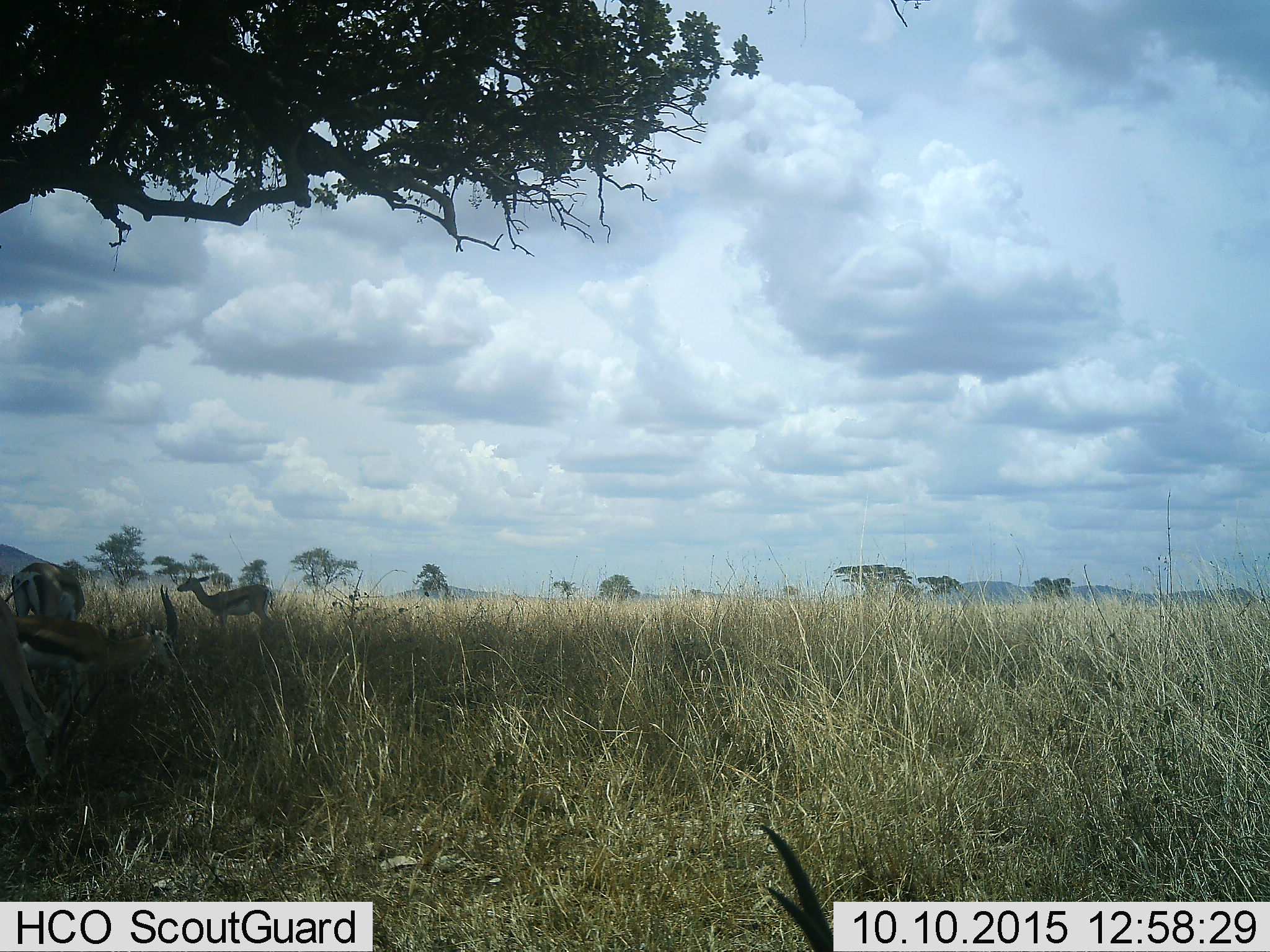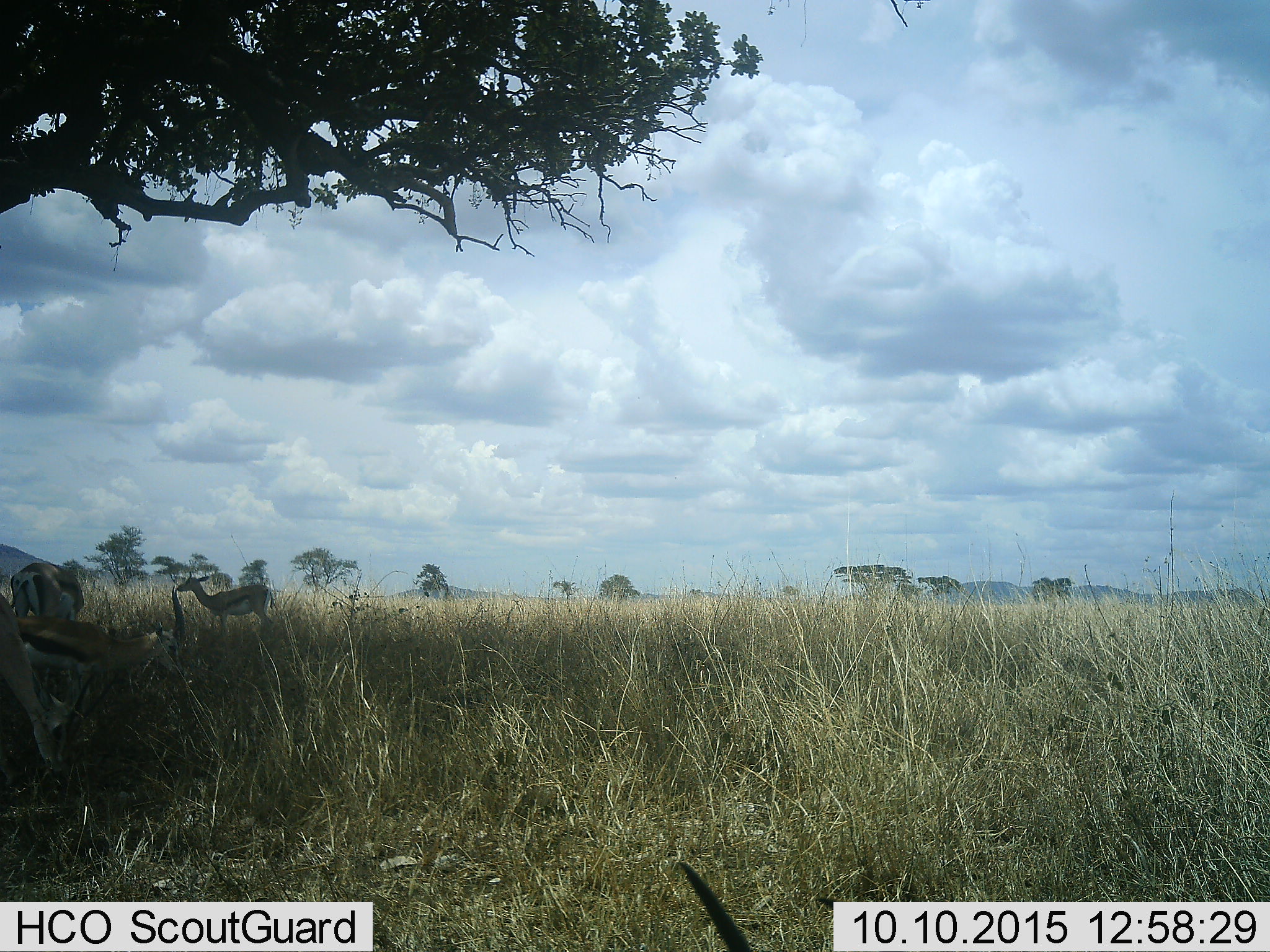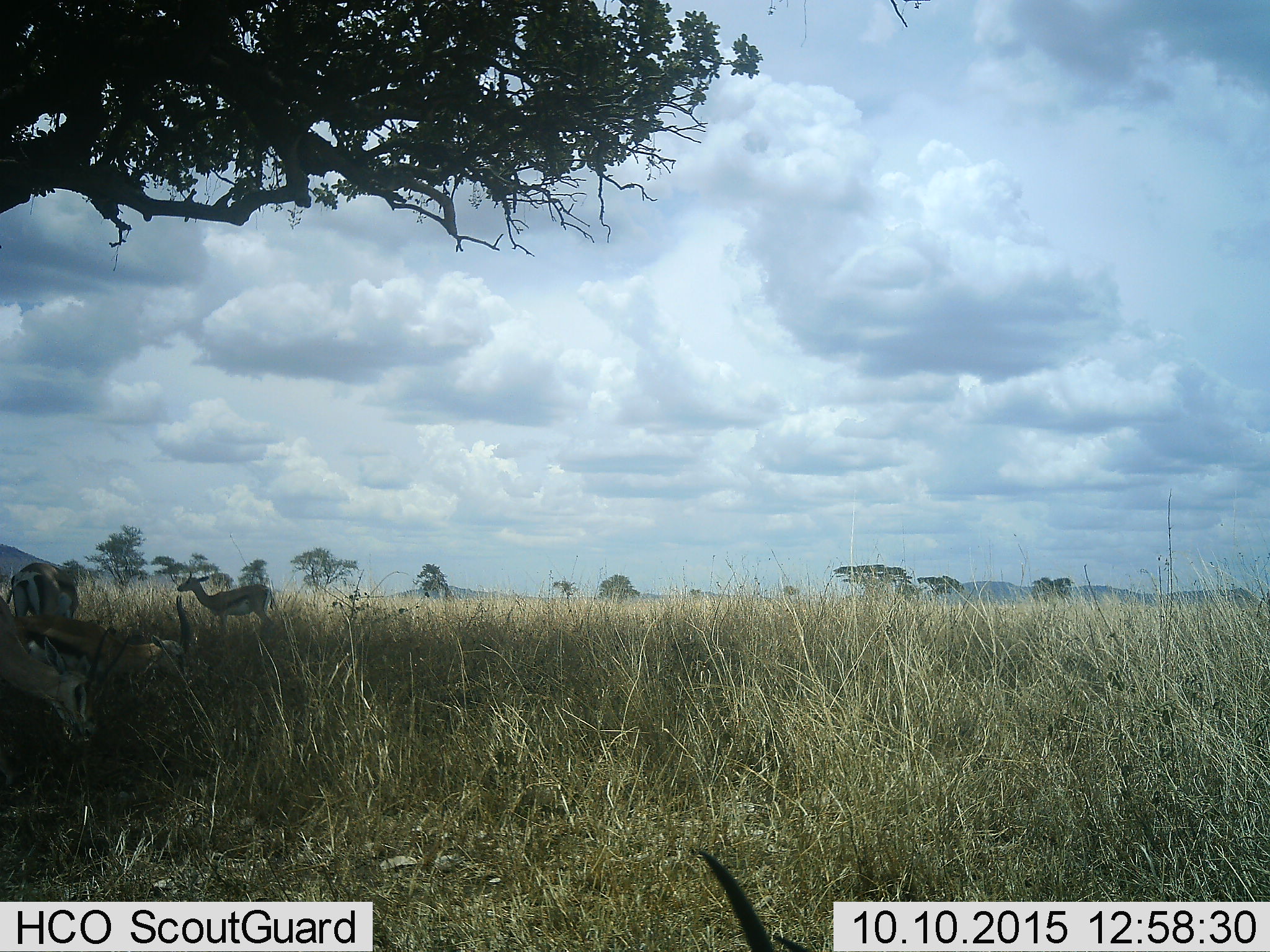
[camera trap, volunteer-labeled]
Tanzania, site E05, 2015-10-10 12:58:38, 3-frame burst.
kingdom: Animalia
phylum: Chordata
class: Mammalia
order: Artiodactyla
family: Bovidae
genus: Eudorcas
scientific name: Eudorcas thomsonii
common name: thomson's gazelle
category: gazellethomsons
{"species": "gazellethomsons (thomson's gazelle) (Eudorcas thomsonii)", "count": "5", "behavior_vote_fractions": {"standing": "86%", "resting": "14%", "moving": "14%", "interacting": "7%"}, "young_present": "14%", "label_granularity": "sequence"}